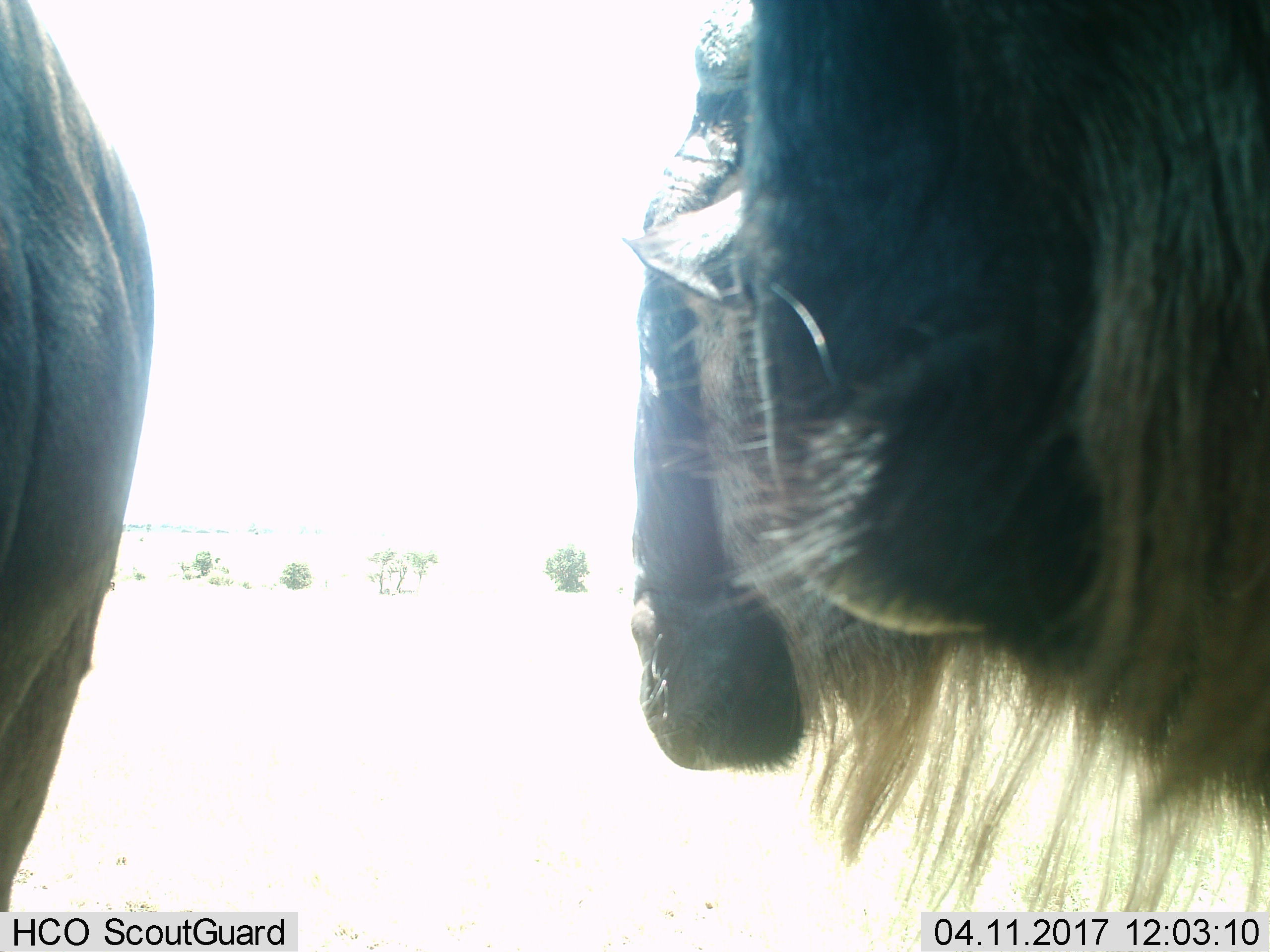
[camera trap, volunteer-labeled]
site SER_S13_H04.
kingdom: Animalia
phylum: Chordata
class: Mammalia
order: Artiodactyla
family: Bovidae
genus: Connochaetes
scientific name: Connochaetes taurinus taurinus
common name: blue wildebeest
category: wildebeestblue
Wildebeestblue (blue wildebeest) (Connochaetes taurinus taurinus), count 3. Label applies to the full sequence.